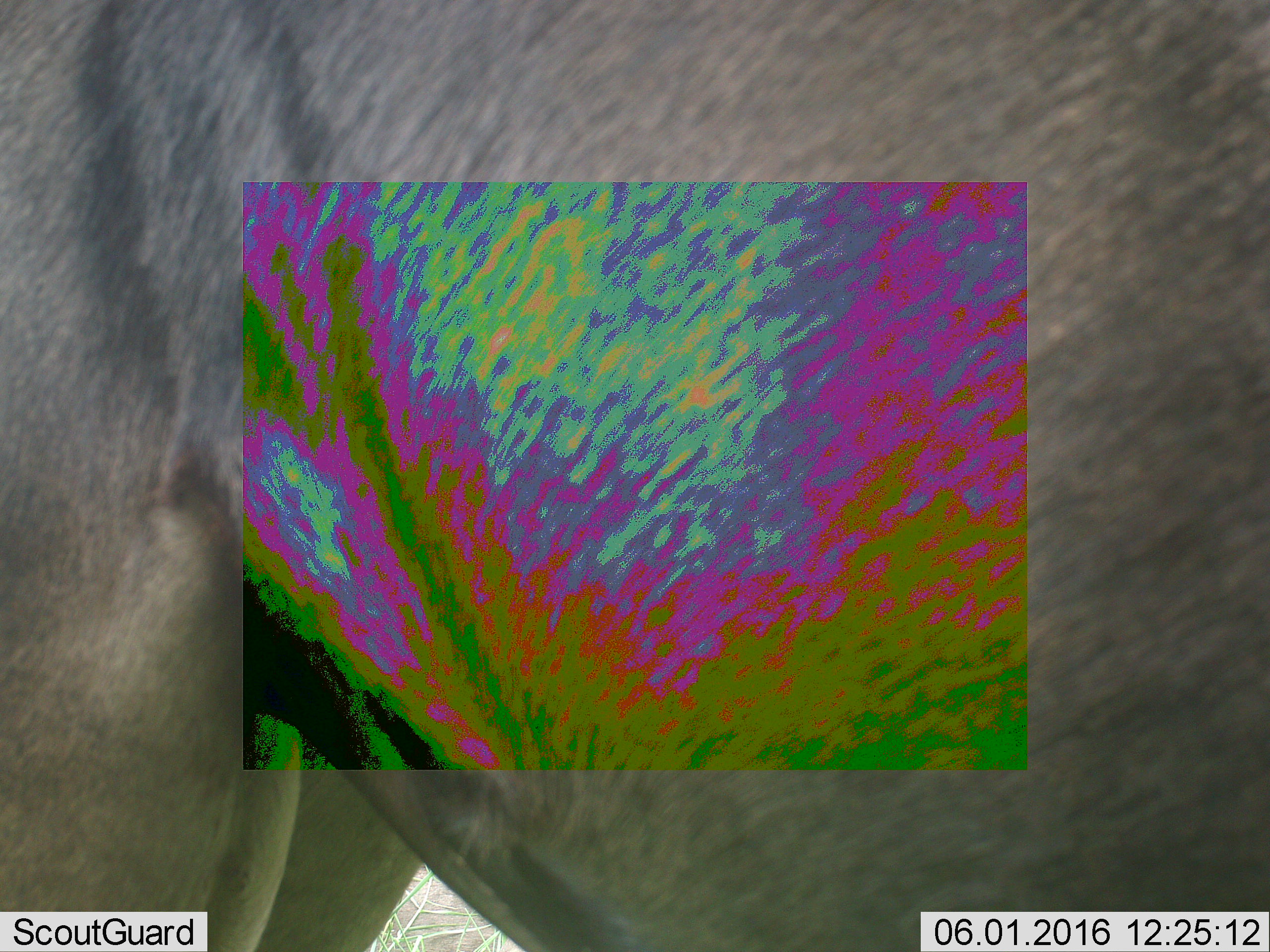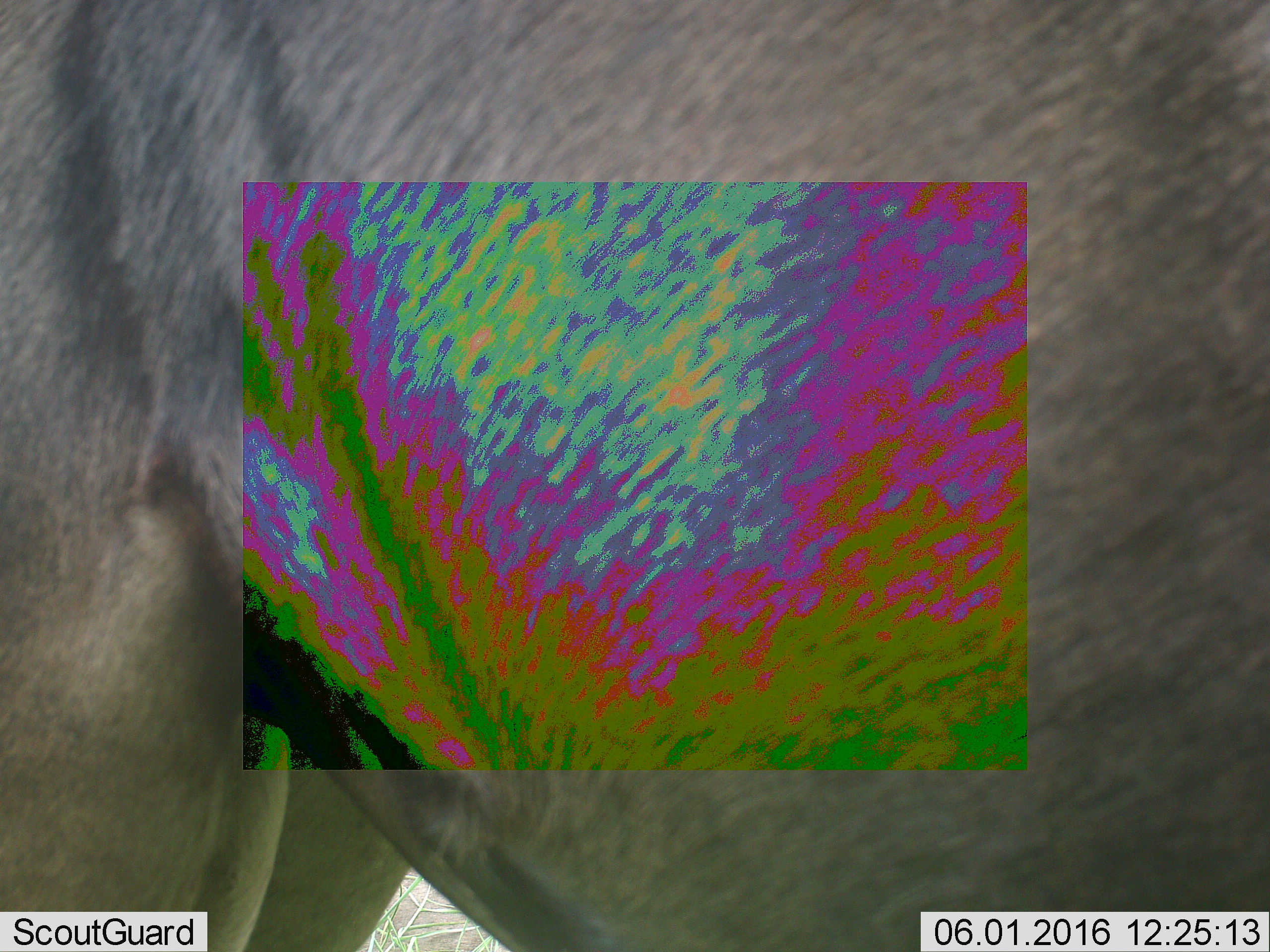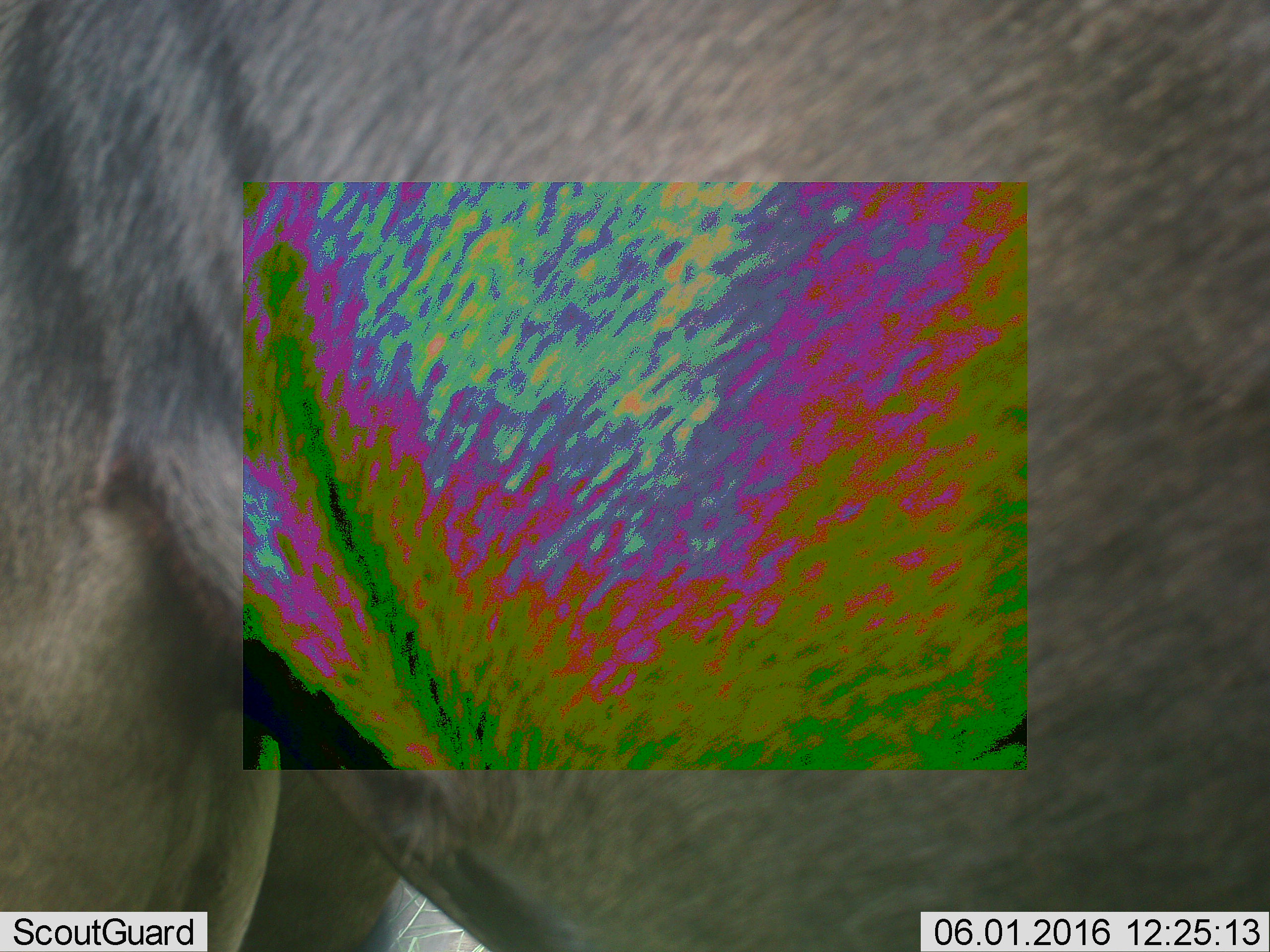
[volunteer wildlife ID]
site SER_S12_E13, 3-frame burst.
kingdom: Animalia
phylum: Chordata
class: Mammalia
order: Artiodactyla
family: Bovidae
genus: Connochaetes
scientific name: Connochaetes taurinus taurinus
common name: blue wildebeest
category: wildebeestblue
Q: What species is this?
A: Wildebeestblue (blue wildebeest) (Connochaetes taurinus taurinus).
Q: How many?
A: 1.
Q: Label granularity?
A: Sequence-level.